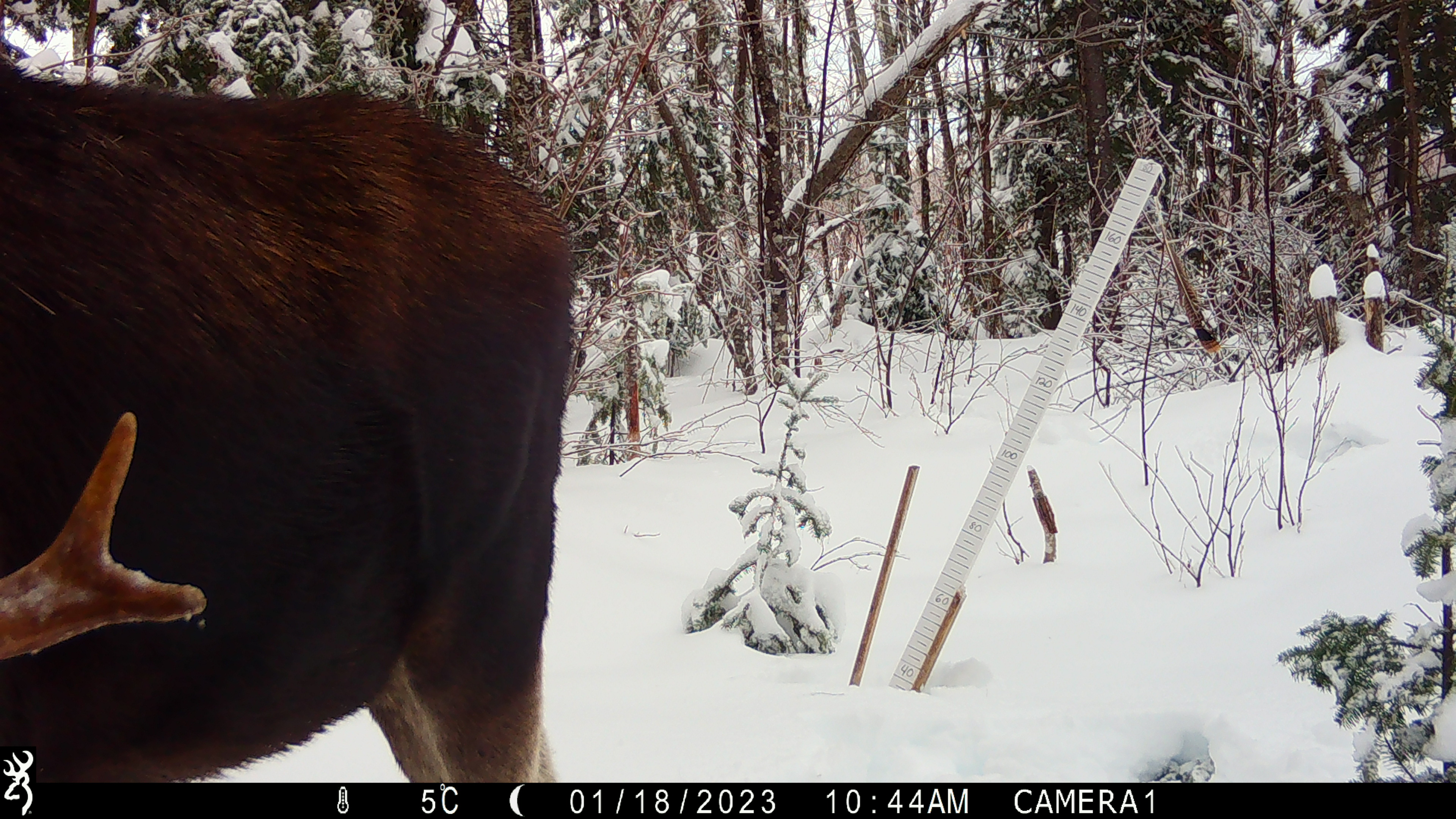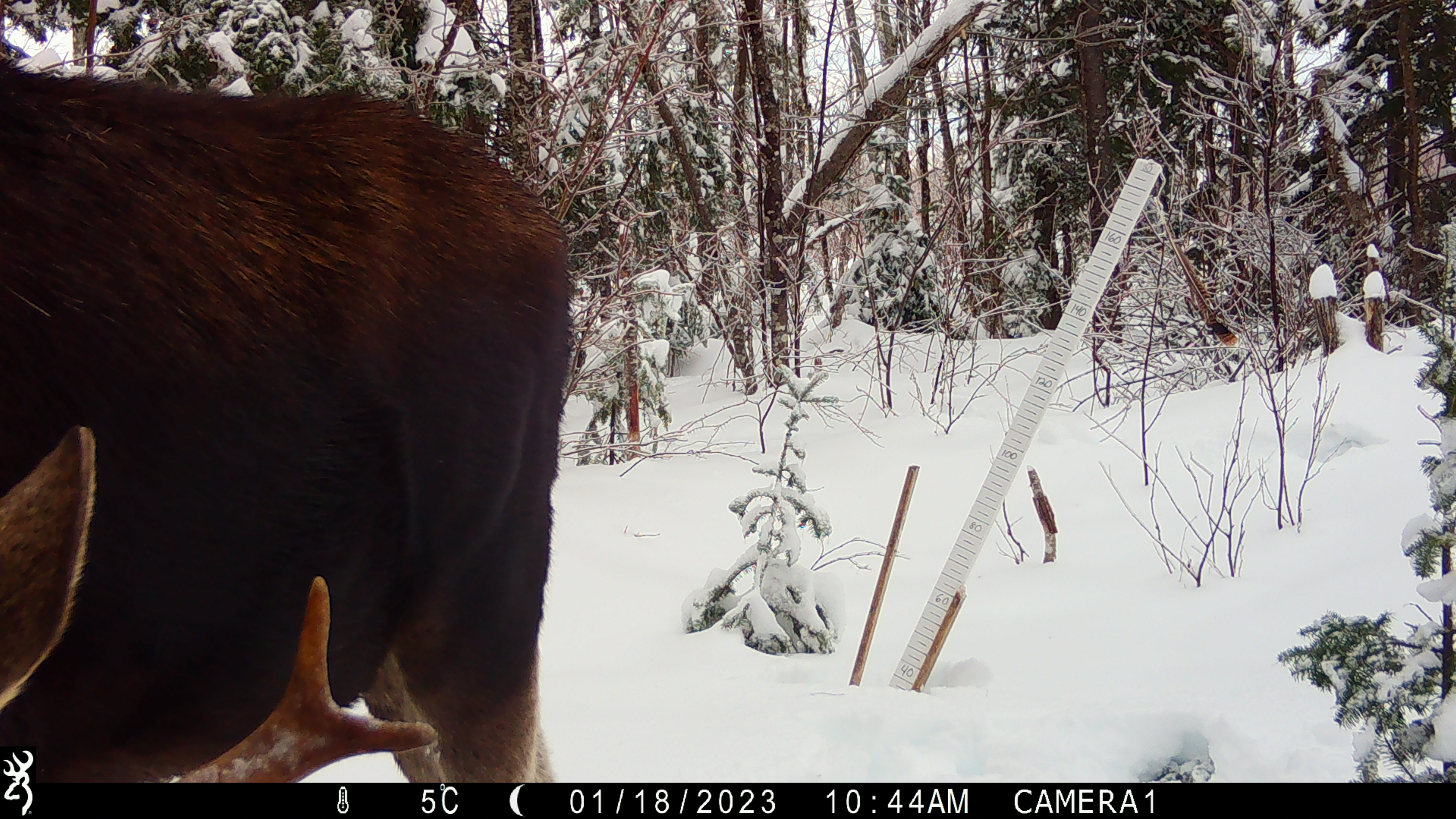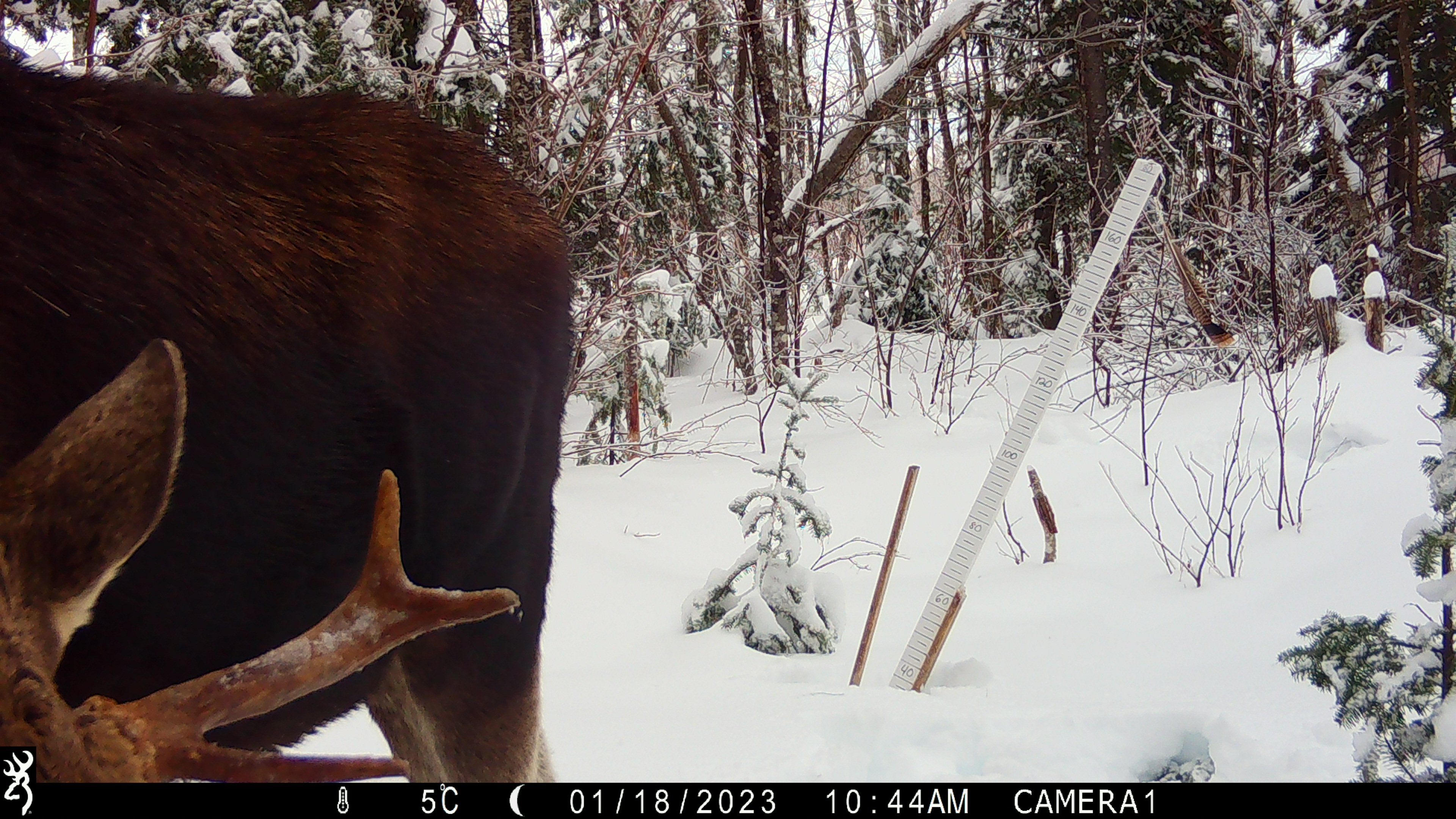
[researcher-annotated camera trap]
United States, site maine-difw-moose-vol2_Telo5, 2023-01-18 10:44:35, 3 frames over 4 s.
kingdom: Animalia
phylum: Chordata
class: Mammalia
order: Artiodactyla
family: Cervidae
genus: Alces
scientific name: Alces alces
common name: moose